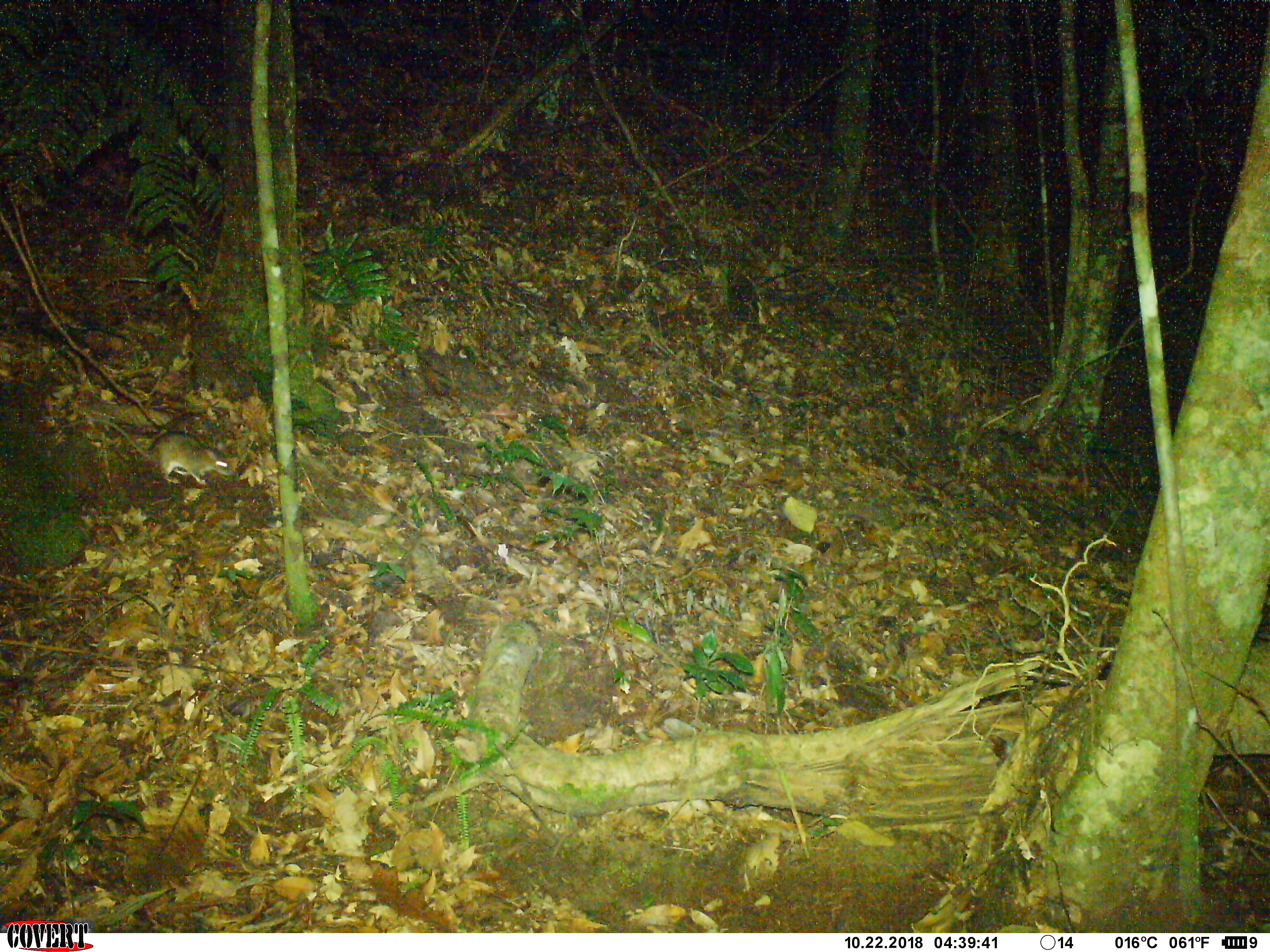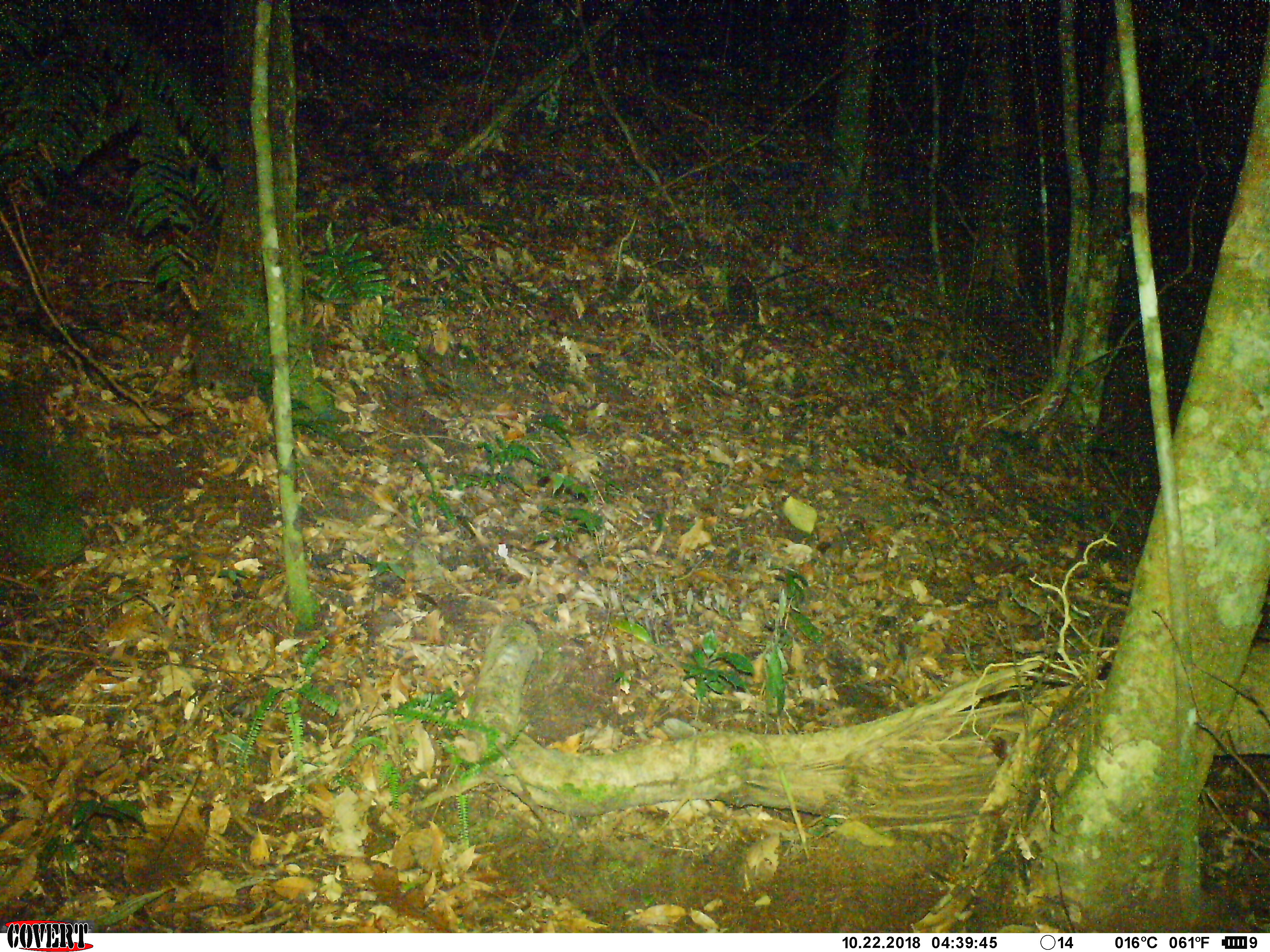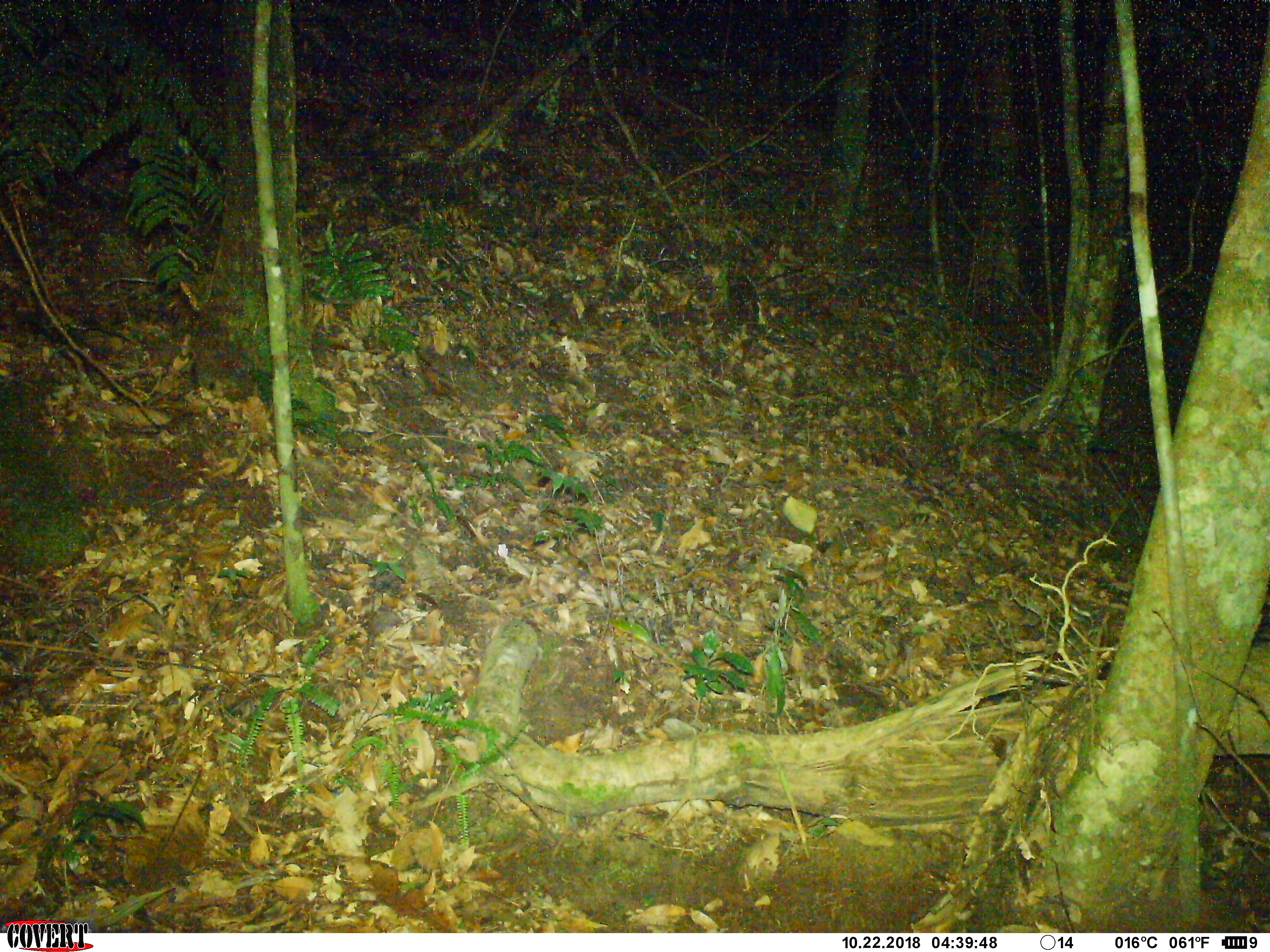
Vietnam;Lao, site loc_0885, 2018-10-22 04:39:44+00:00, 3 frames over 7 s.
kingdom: Animalia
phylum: Chordata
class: Mammalia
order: Rodentia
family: Muridae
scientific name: Muridae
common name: old-world mice and rats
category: unidentified murid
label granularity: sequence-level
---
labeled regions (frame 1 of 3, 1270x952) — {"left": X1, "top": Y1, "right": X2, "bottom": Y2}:
unidentified murid: {"left": 49, "top": 416, "right": 237, "bottom": 486}